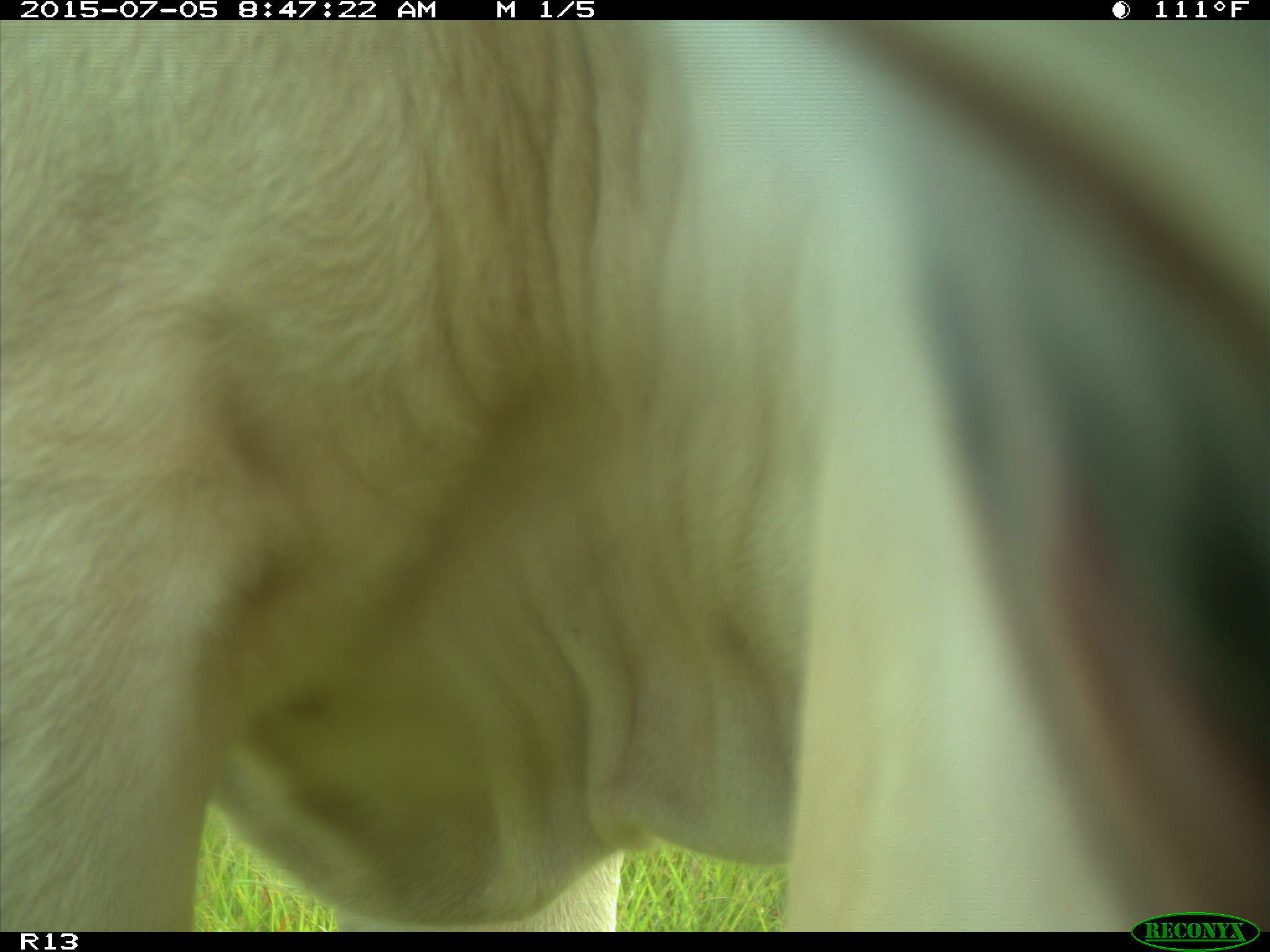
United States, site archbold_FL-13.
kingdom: Animalia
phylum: Chordata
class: Mammalia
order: Artiodactyla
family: Bovidae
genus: Bos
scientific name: Bos taurus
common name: domestic cow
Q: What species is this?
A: Bos taurus (domestic cow).